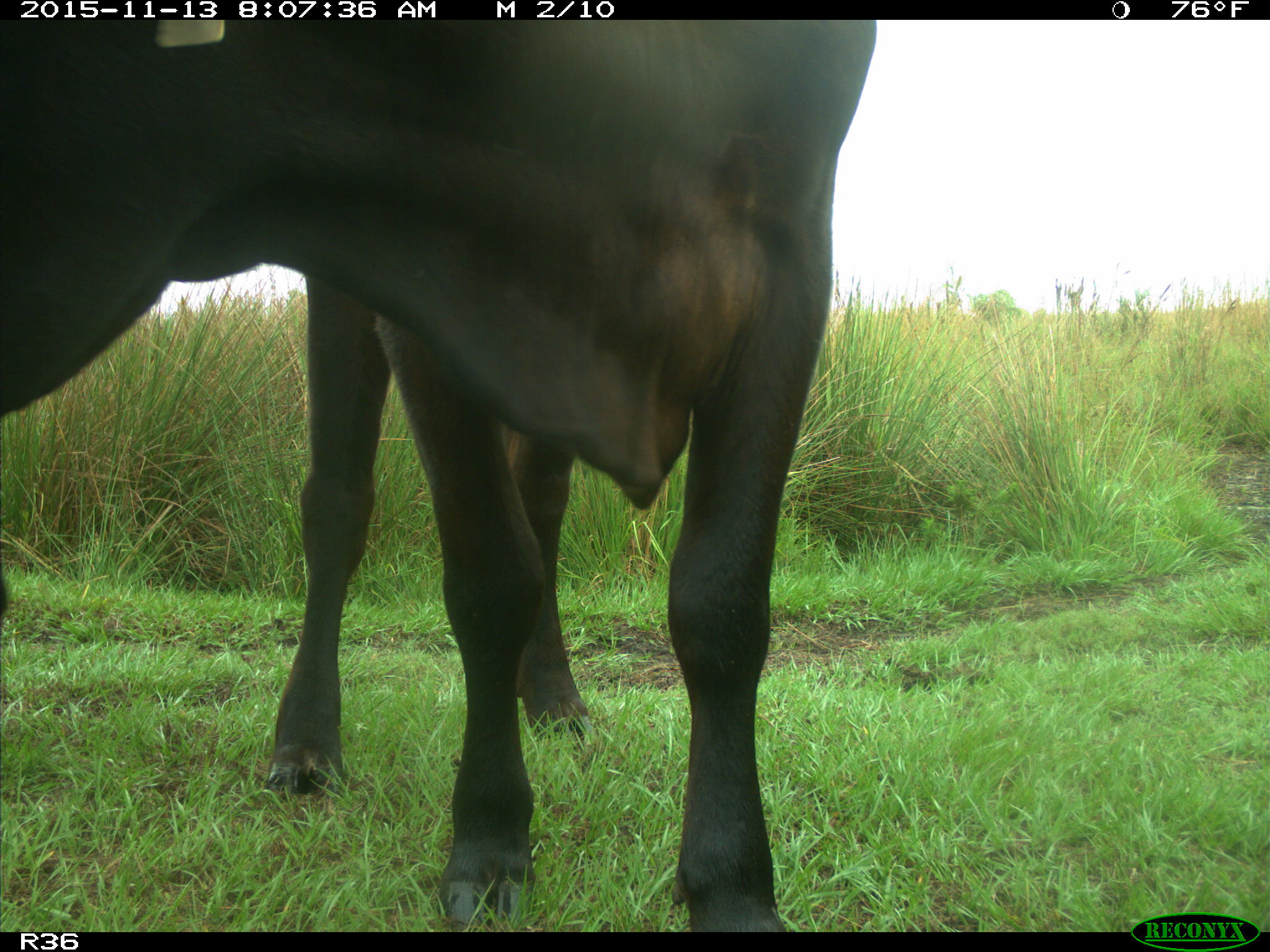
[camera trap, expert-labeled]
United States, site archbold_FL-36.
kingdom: Animalia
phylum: Chordata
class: Mammalia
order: Artiodactyla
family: Bovidae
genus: Bos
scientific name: Bos taurus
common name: domestic cow